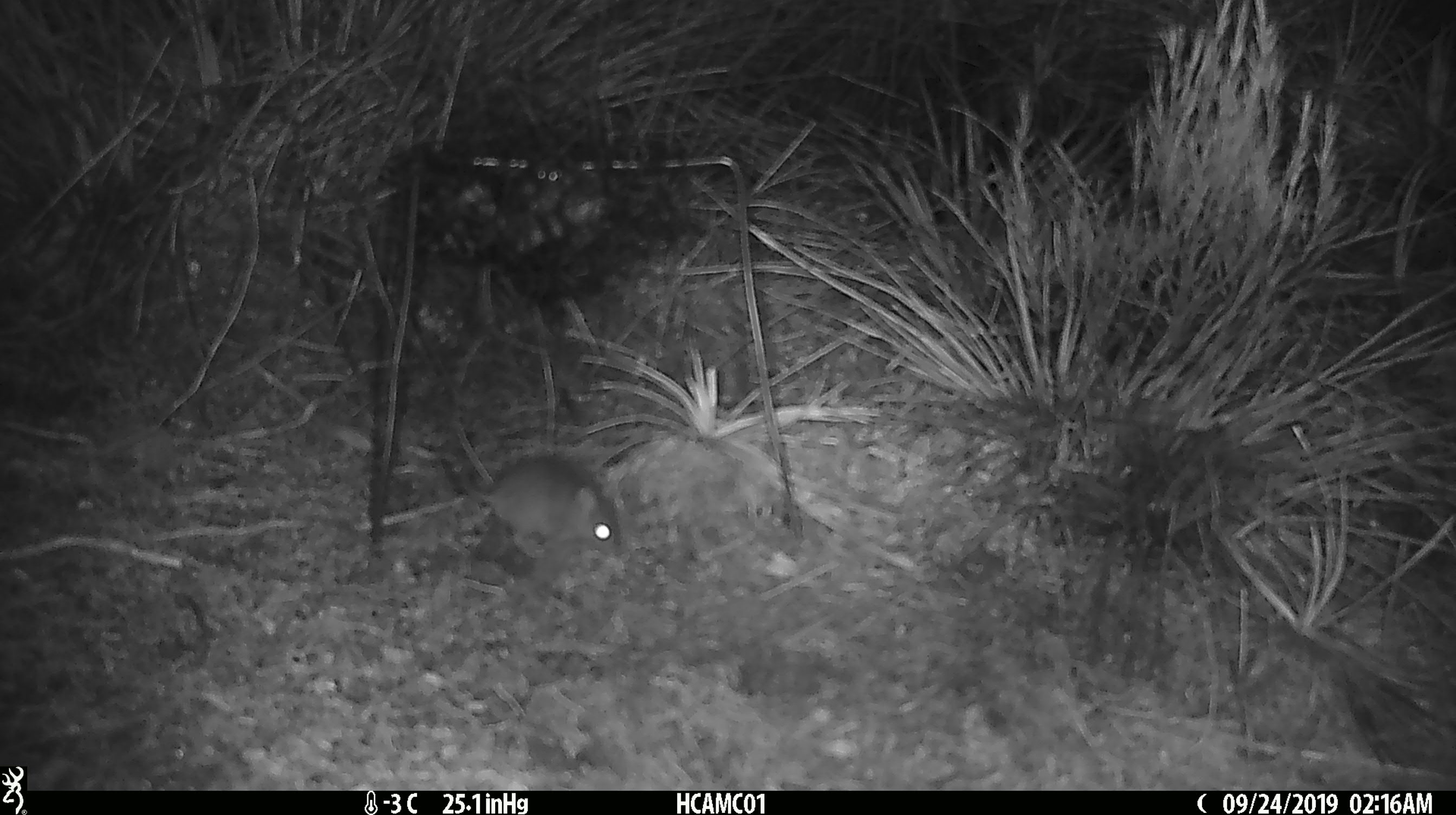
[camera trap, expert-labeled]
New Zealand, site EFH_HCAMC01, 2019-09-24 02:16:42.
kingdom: Animalia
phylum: Chordata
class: Mammalia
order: Rodentia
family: Muridae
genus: Mus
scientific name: Mus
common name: mouse